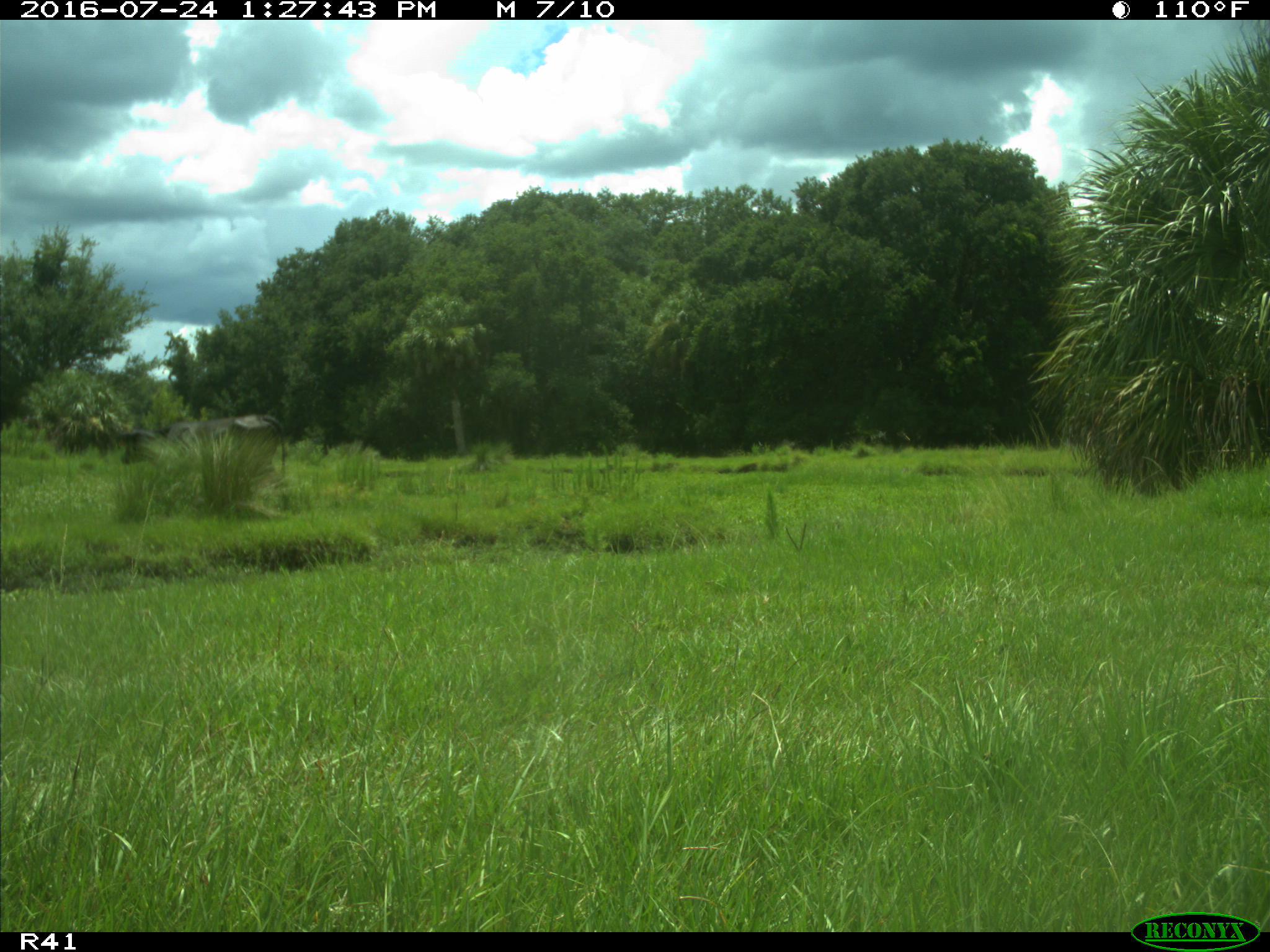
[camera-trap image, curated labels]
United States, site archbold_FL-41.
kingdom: Animalia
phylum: Chordata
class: Mammalia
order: Artiodactyla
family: Bovidae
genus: Bos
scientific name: Bos taurus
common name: domestic cow